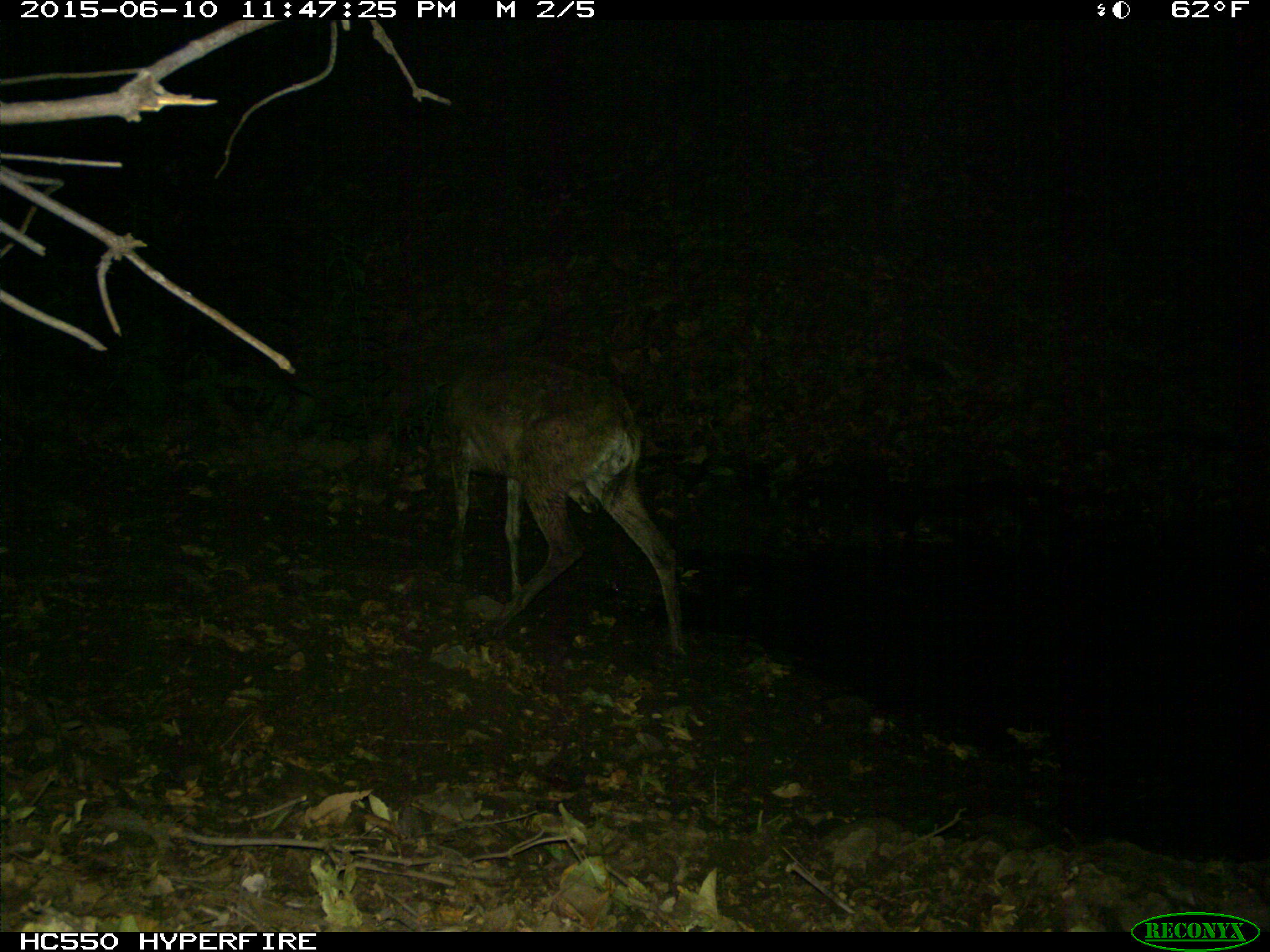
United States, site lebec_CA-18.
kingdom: Animalia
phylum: Chordata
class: Mammalia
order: Artiodactyla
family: Cervidae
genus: Odocoileus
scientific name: Odocoileus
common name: deer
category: unidentified deer